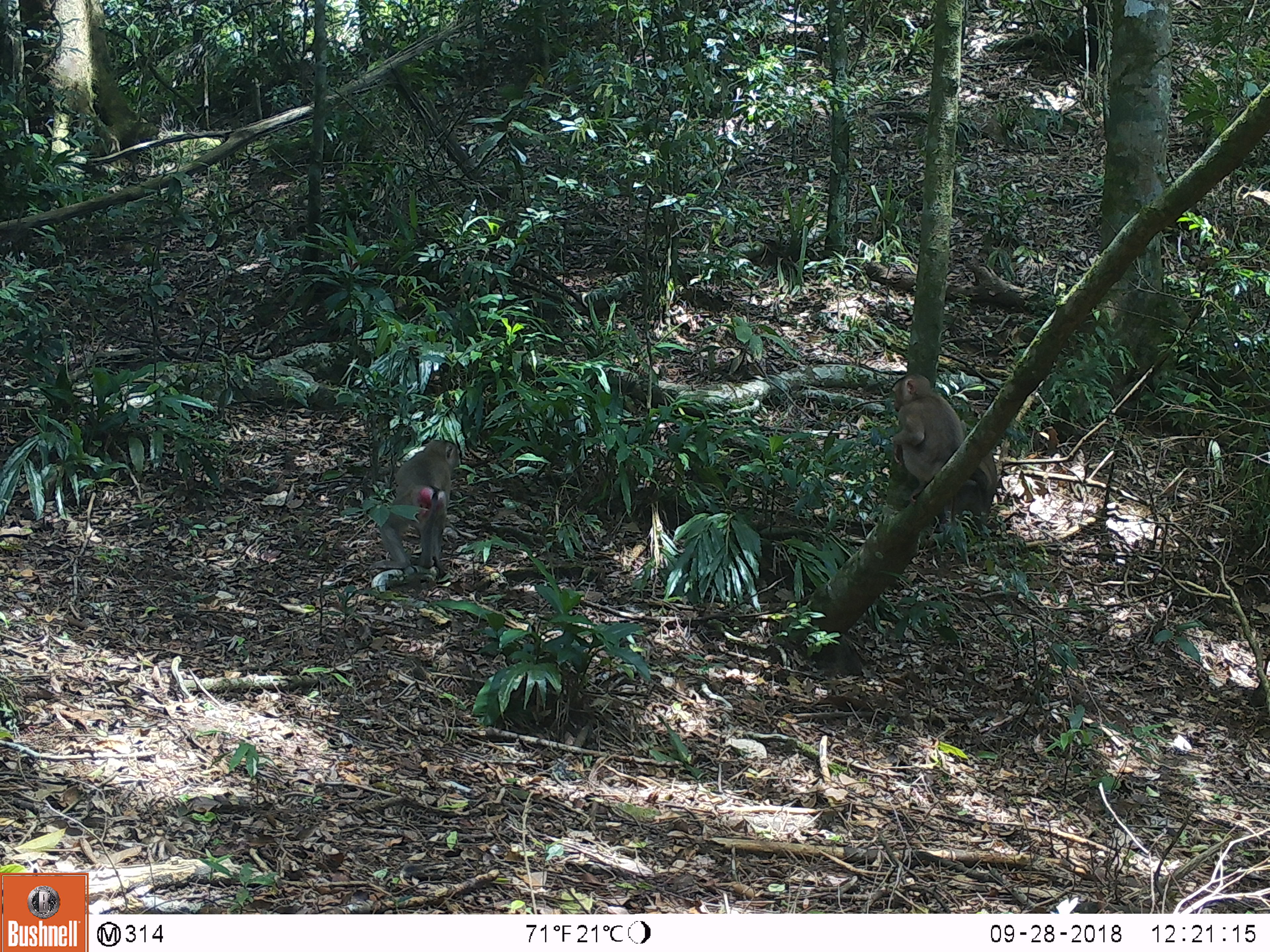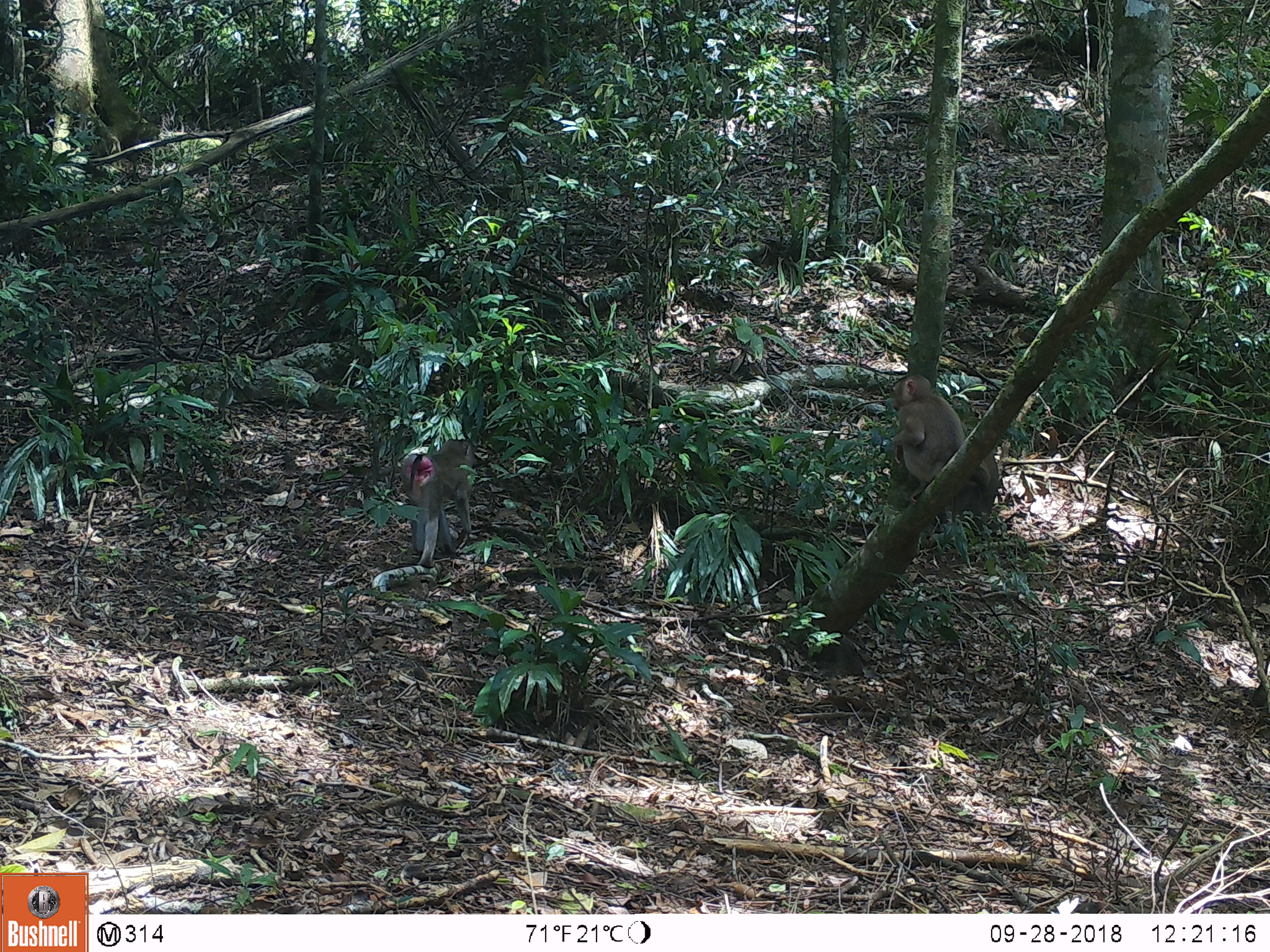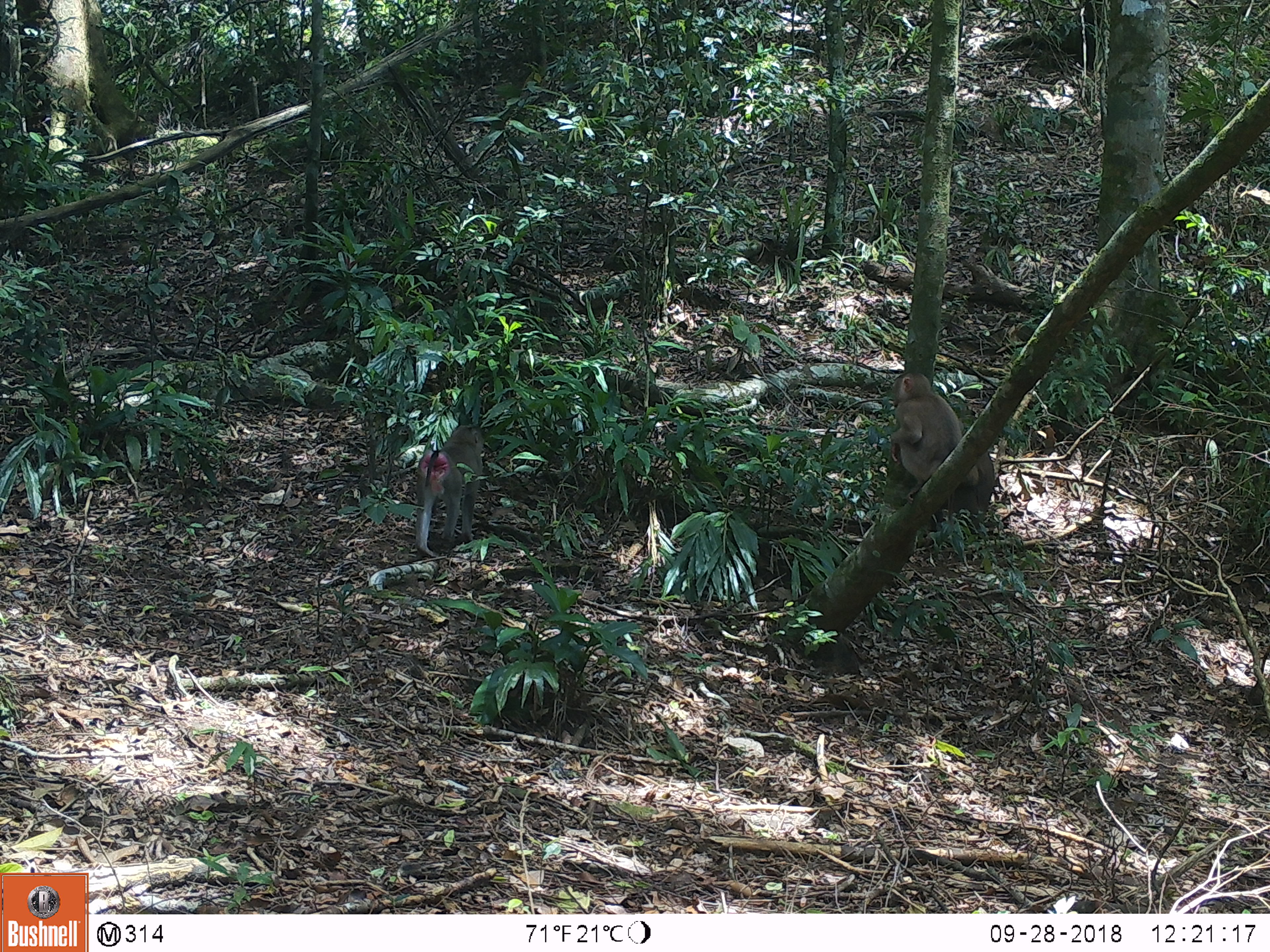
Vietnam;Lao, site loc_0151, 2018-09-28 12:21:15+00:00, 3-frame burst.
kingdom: Animalia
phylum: Chordata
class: Mammalia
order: Primates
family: Cercopithecidae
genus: Macaca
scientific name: Macaca nemestrina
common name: pig-tailed macaque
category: pig tailed macaque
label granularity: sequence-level